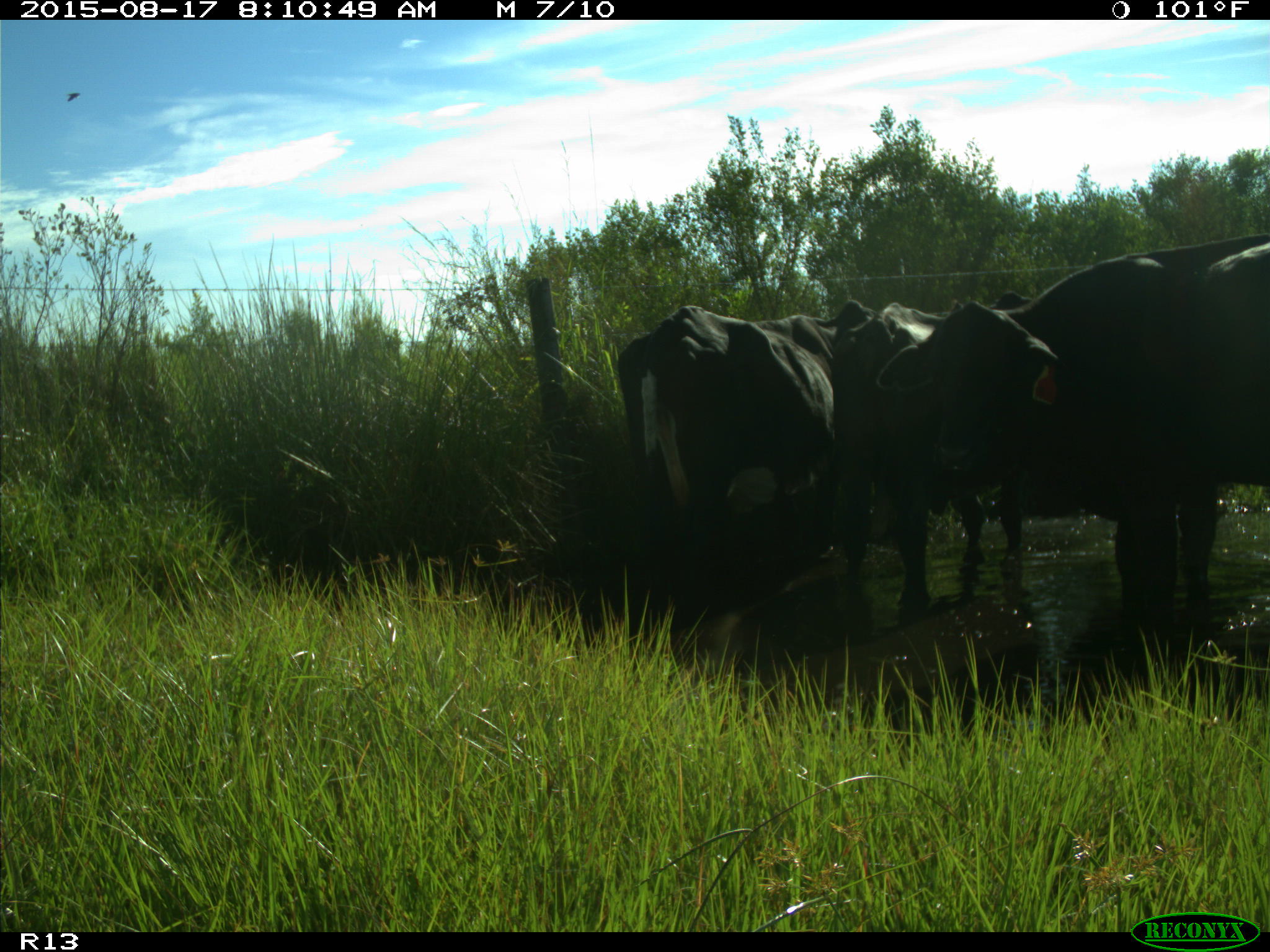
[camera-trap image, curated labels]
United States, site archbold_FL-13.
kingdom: Animalia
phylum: Chordata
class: Mammalia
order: Artiodactyla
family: Bovidae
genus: Bos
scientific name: Bos taurus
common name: domestic cow